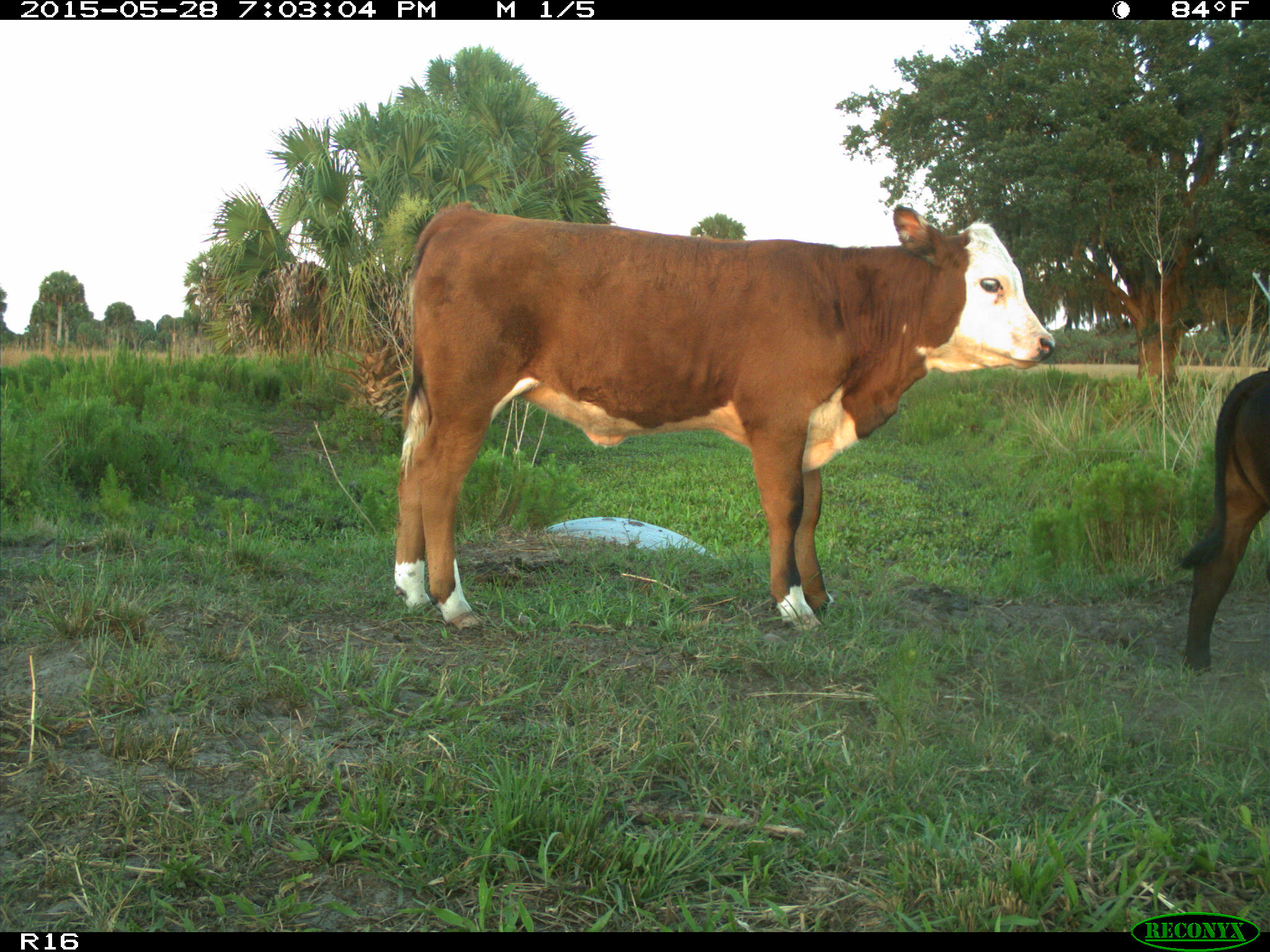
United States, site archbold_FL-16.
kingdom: Animalia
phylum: Chordata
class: Mammalia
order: Artiodactyla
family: Bovidae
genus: Bos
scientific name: Bos taurus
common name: domestic cow